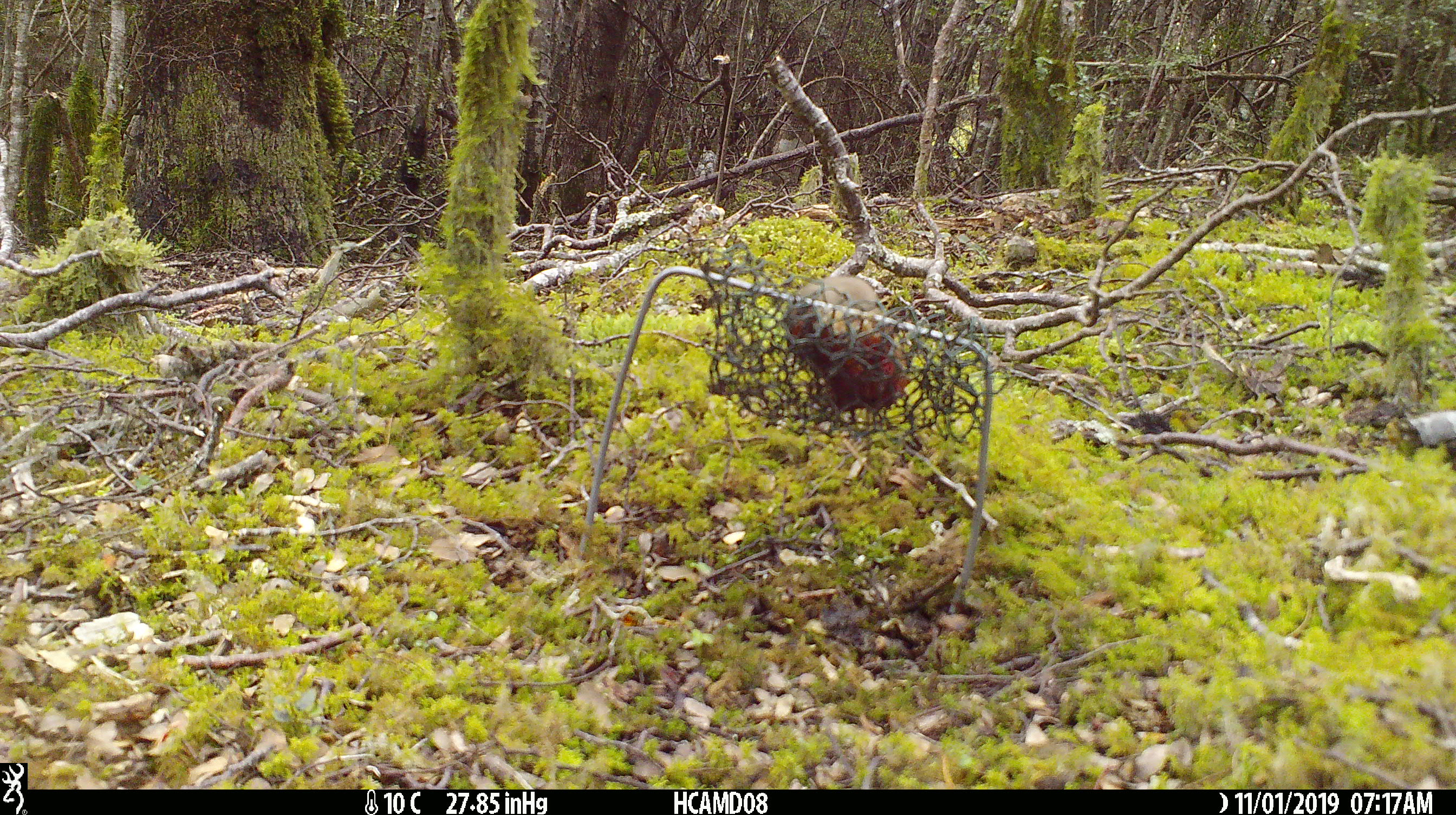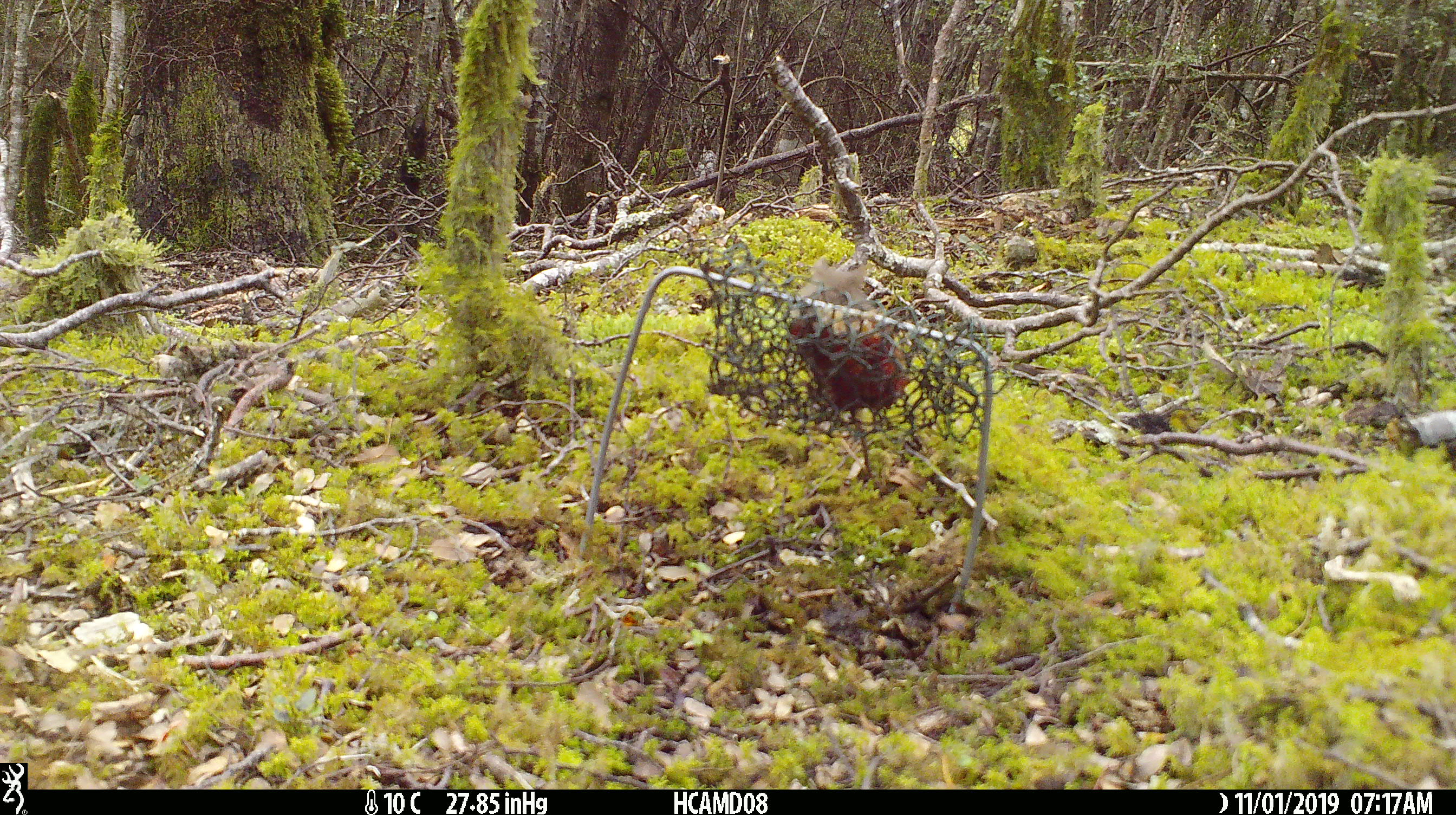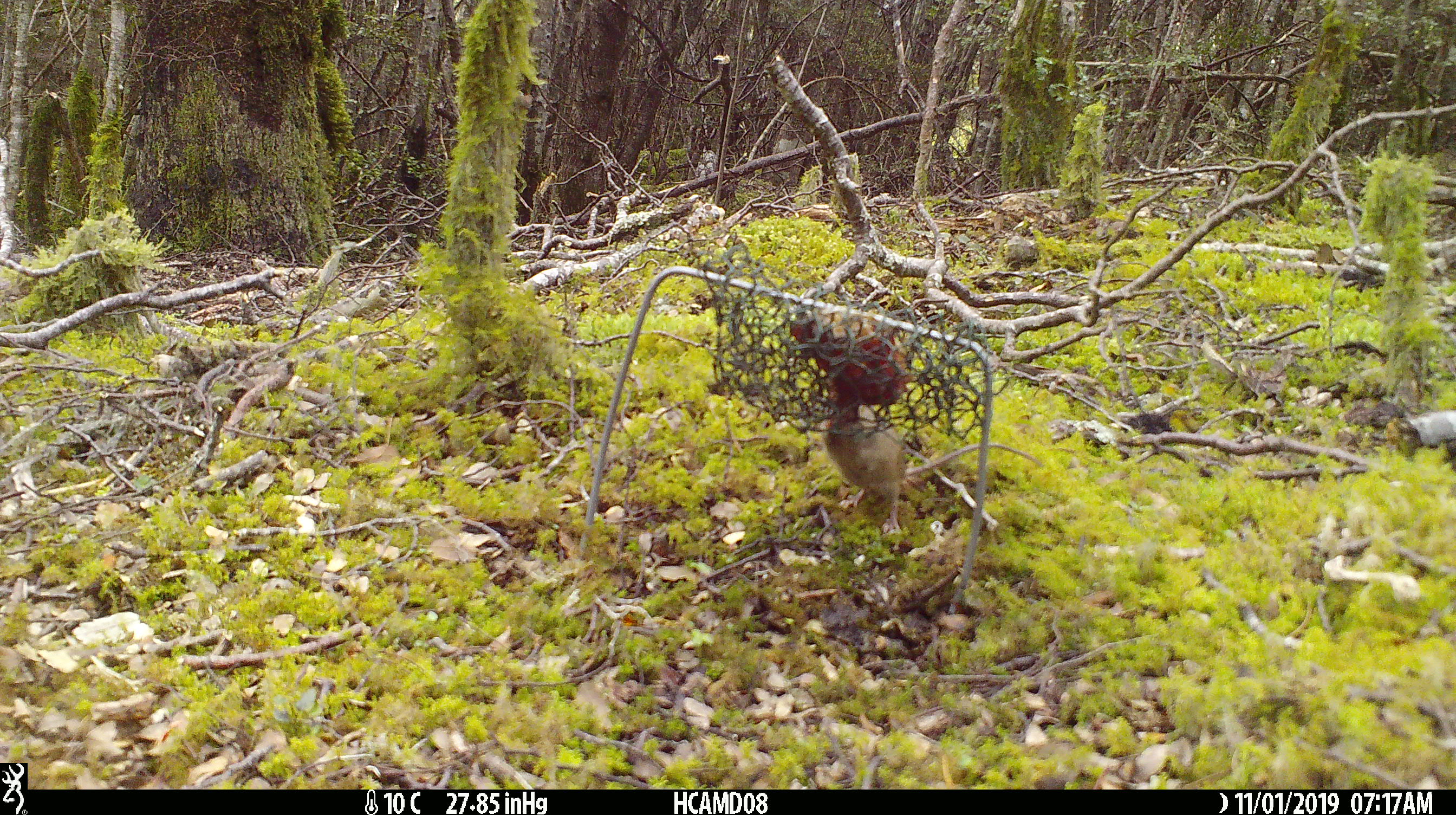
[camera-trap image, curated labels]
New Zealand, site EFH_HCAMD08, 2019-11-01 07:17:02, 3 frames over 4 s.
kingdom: Animalia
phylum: Chordata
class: Mammalia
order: Rodentia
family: Muridae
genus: Mus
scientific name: Mus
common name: mouse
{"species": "mouse (Mus)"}